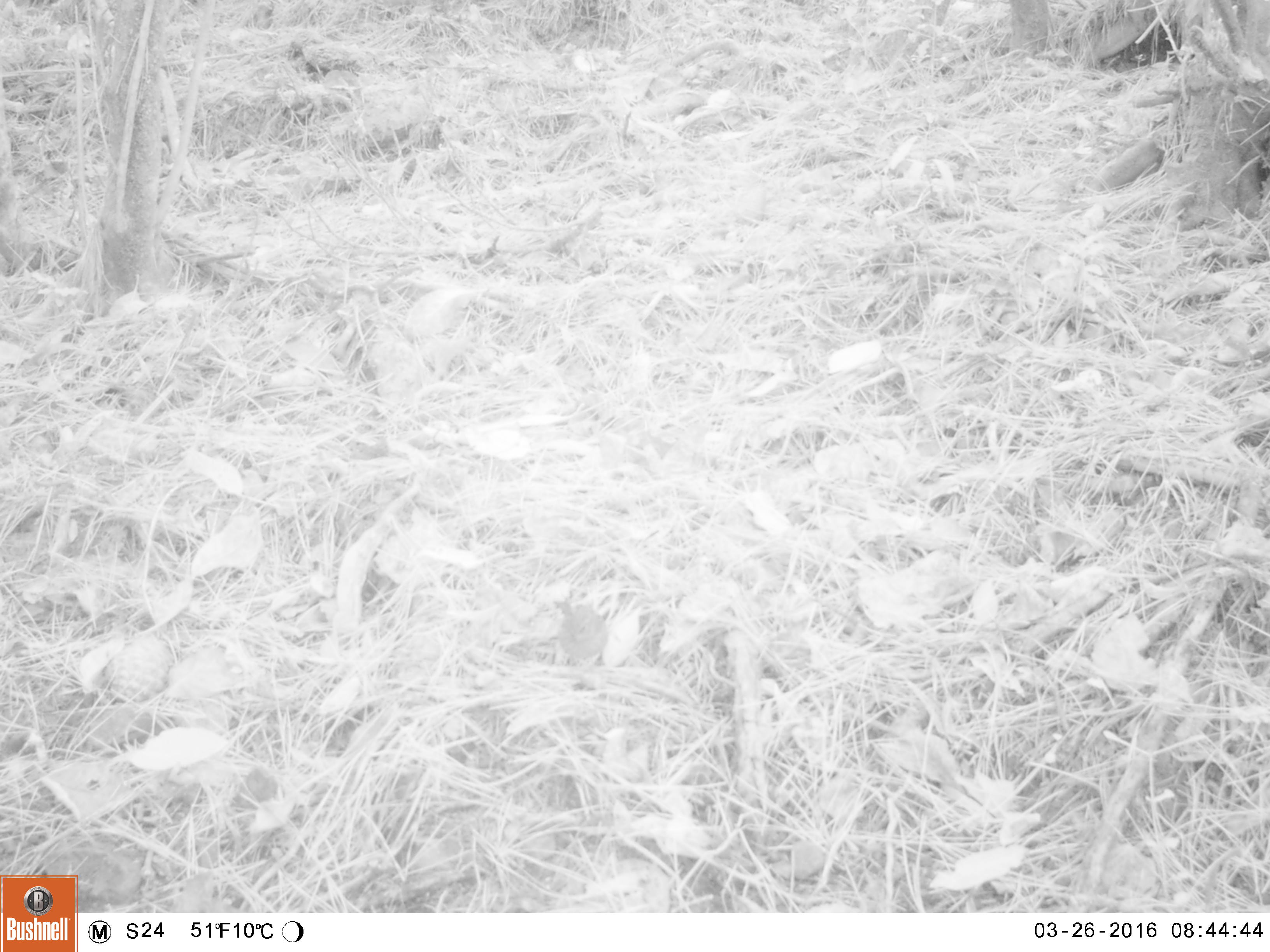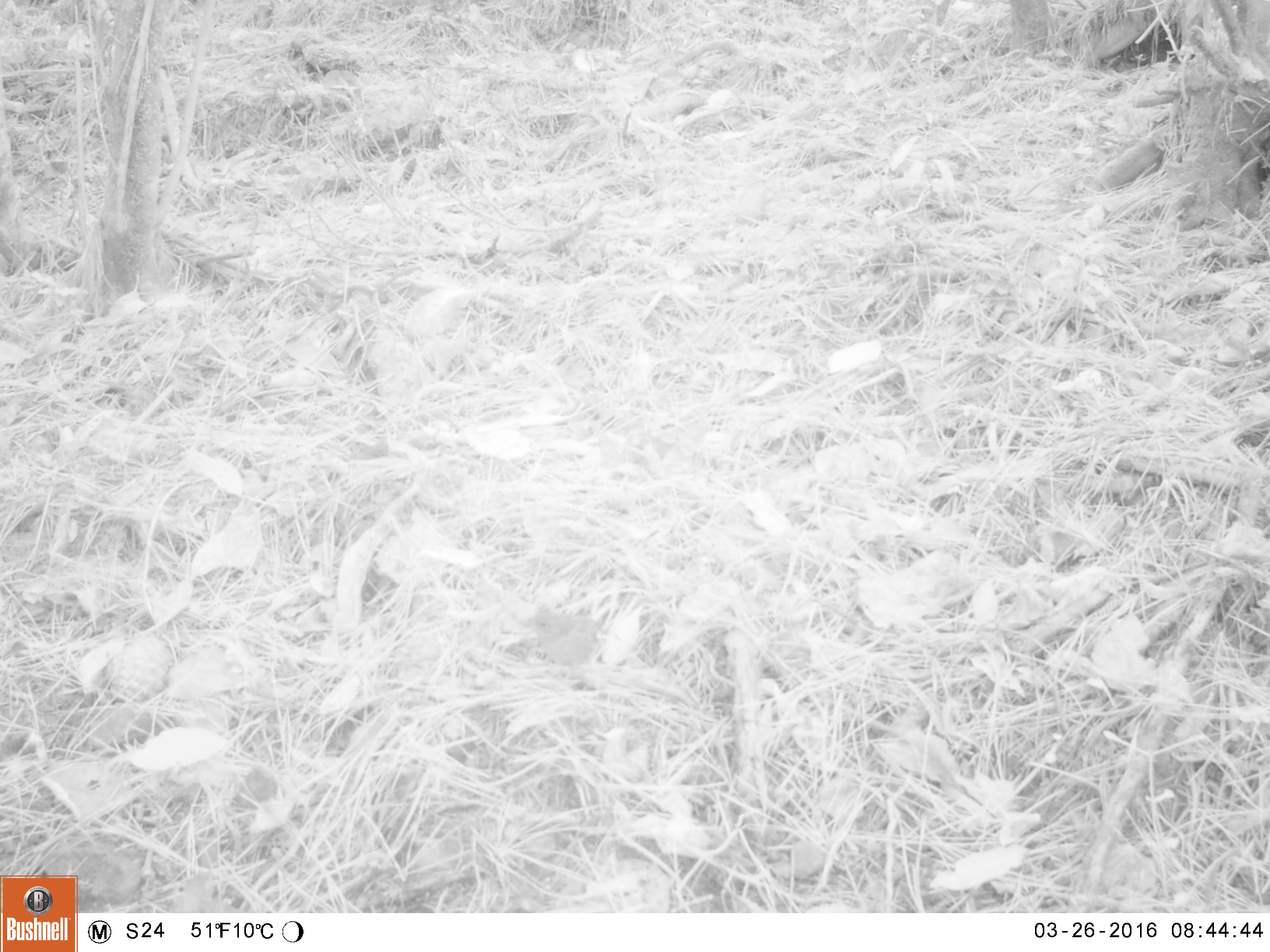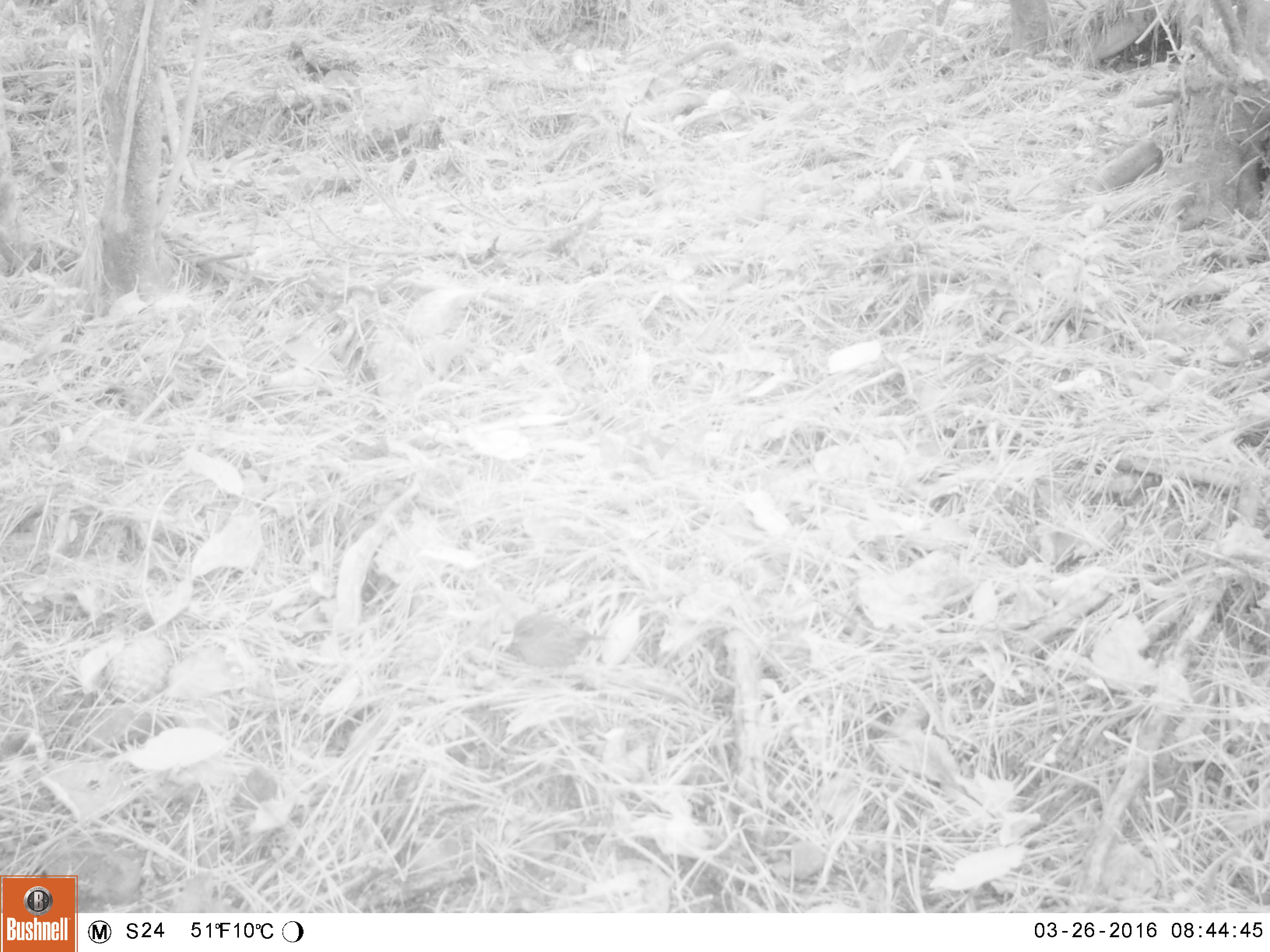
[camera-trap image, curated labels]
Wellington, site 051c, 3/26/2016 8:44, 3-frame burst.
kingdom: Animalia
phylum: Chordata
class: Aves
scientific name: Aves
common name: bird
Bird (Aves).